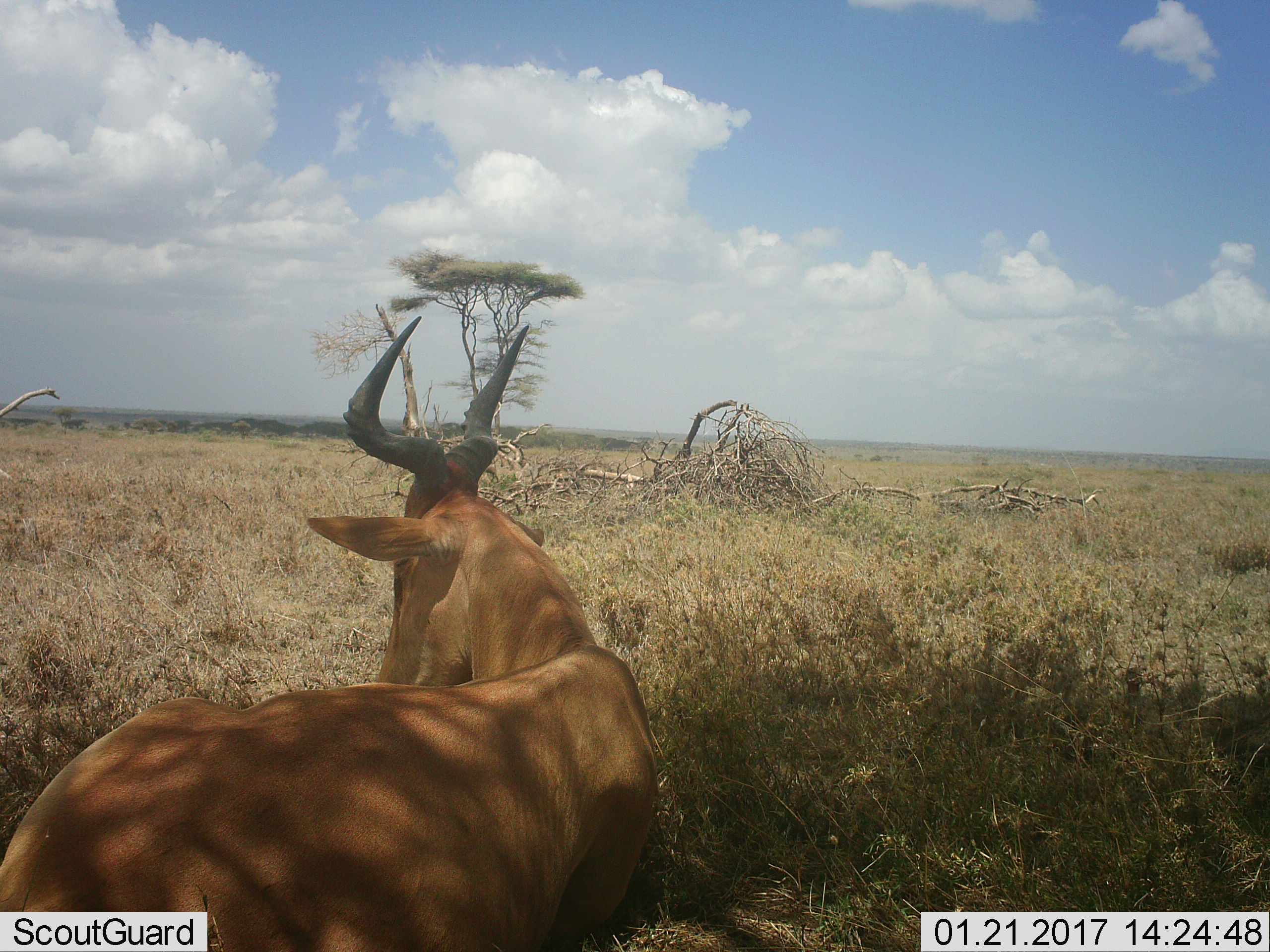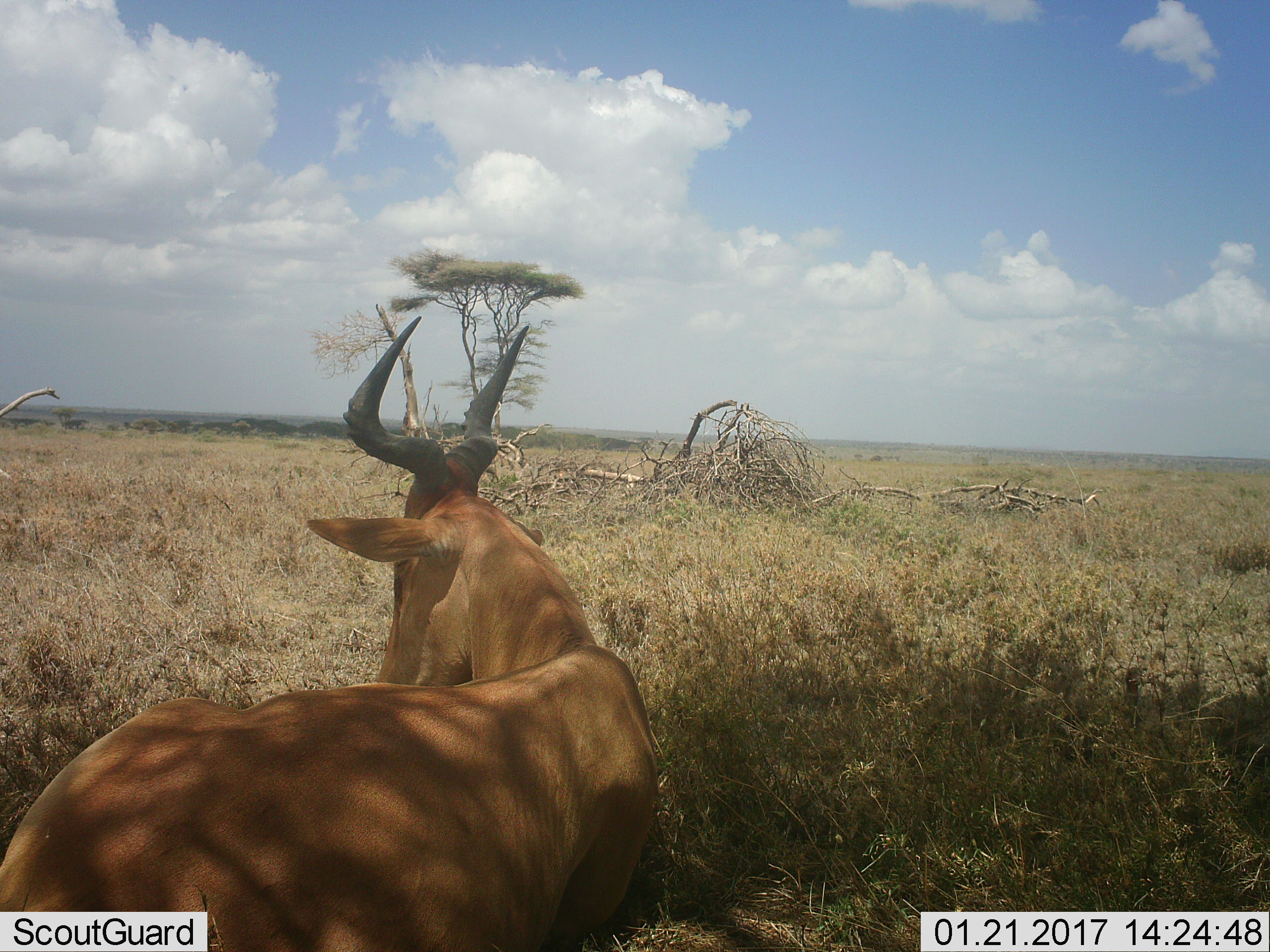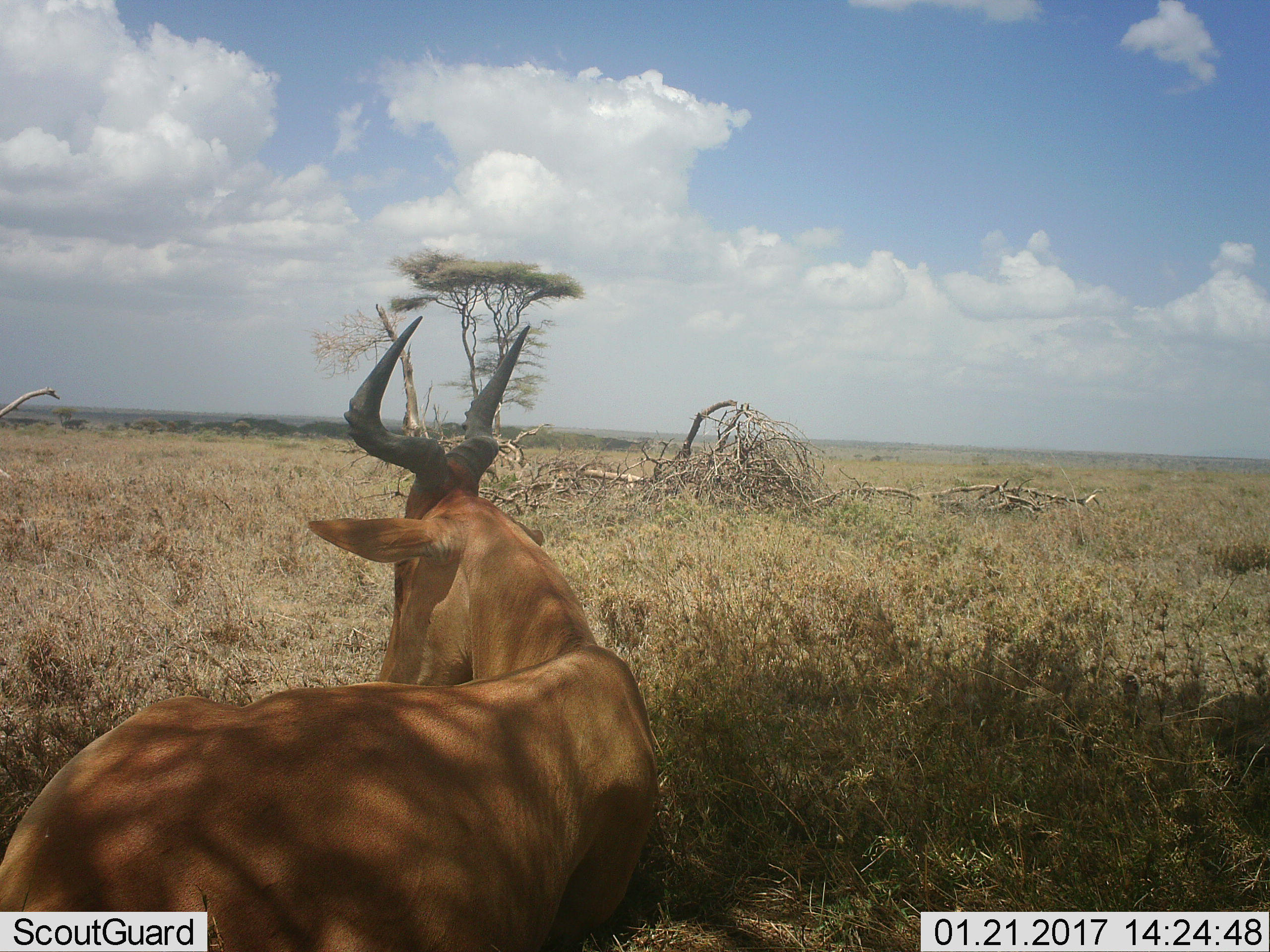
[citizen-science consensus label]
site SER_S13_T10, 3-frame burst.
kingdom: Animalia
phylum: Chordata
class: Mammalia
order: Artiodactyla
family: Bovidae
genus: Alcelaphus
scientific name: Alcelaphus buselaphus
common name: hartebeest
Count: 1.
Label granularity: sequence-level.